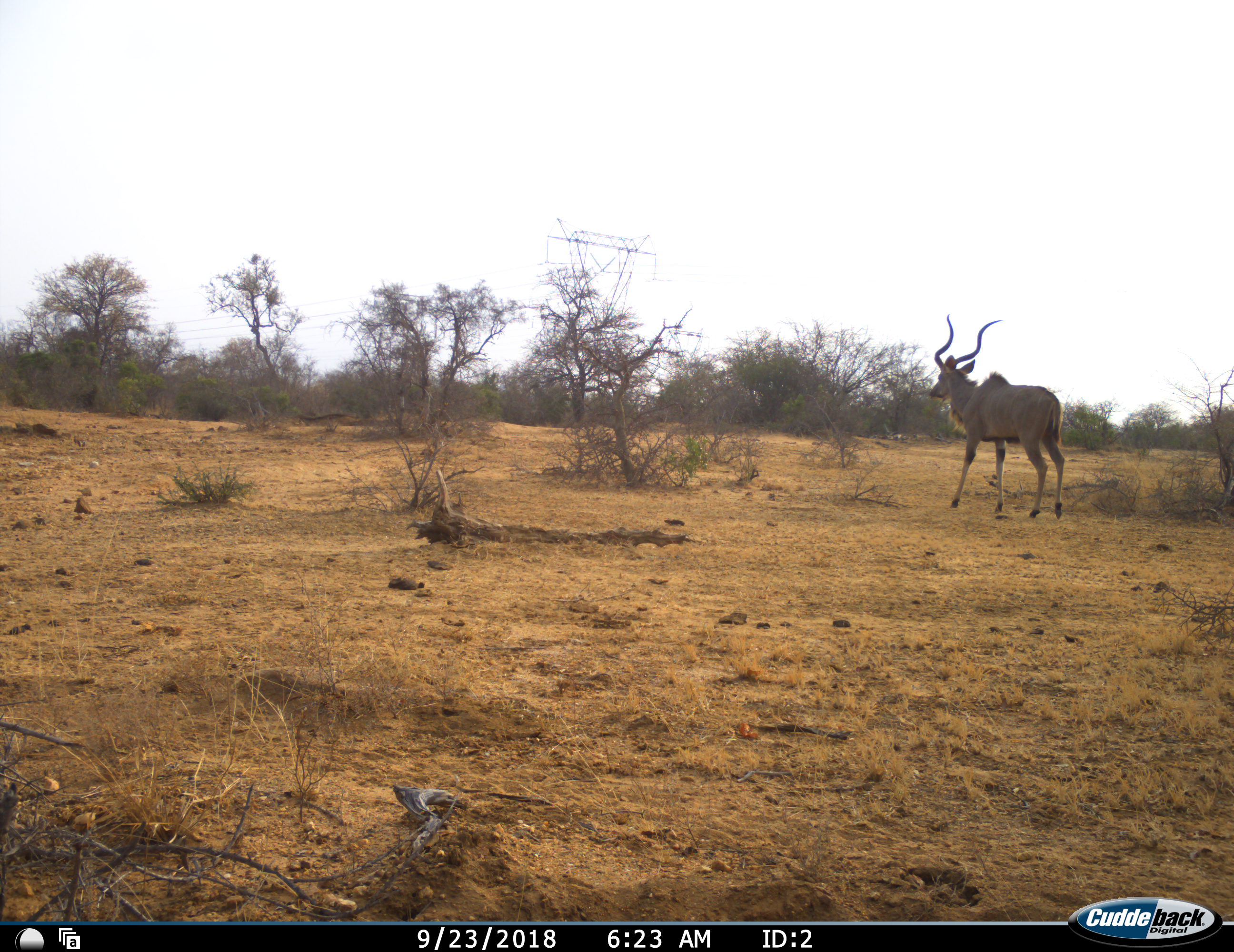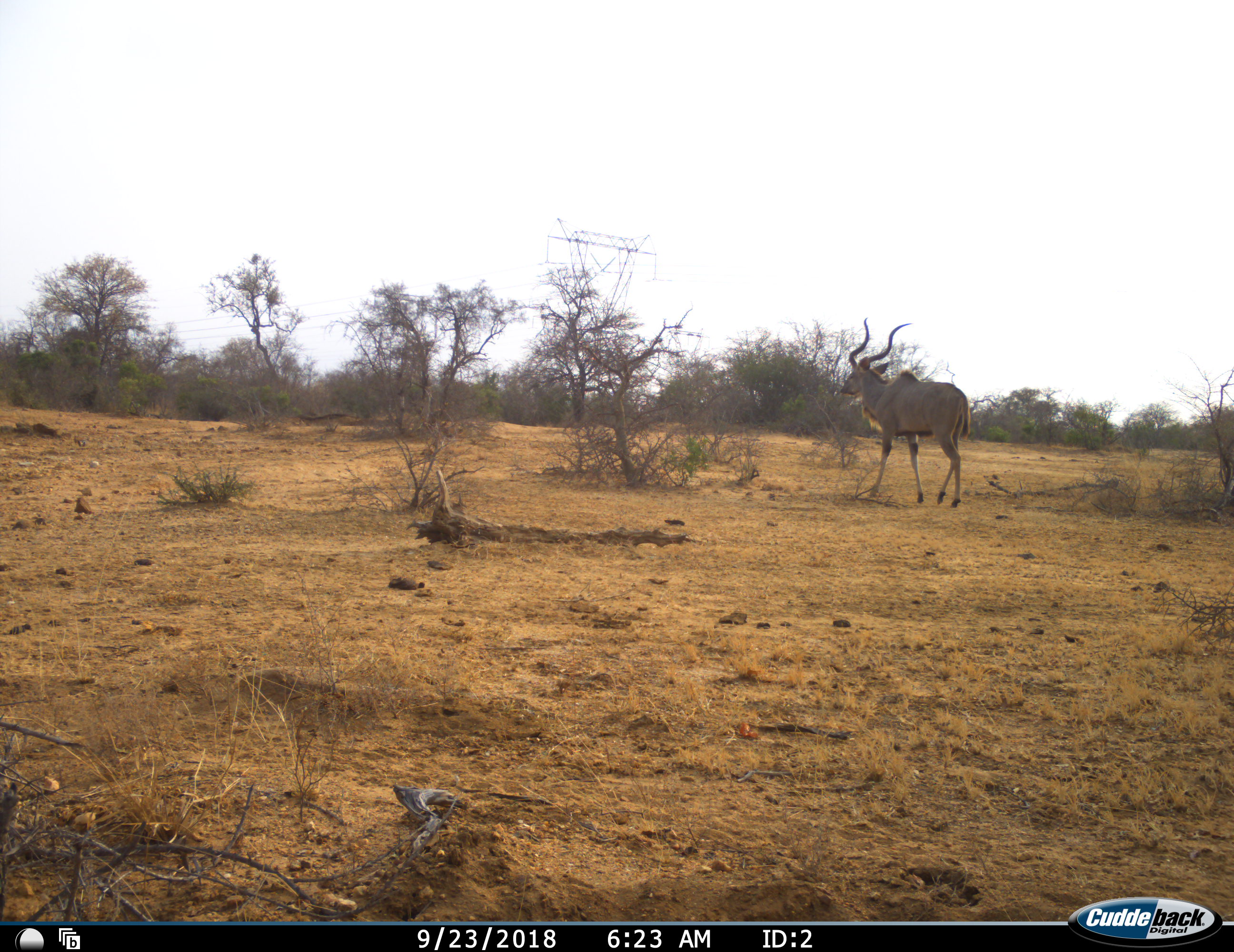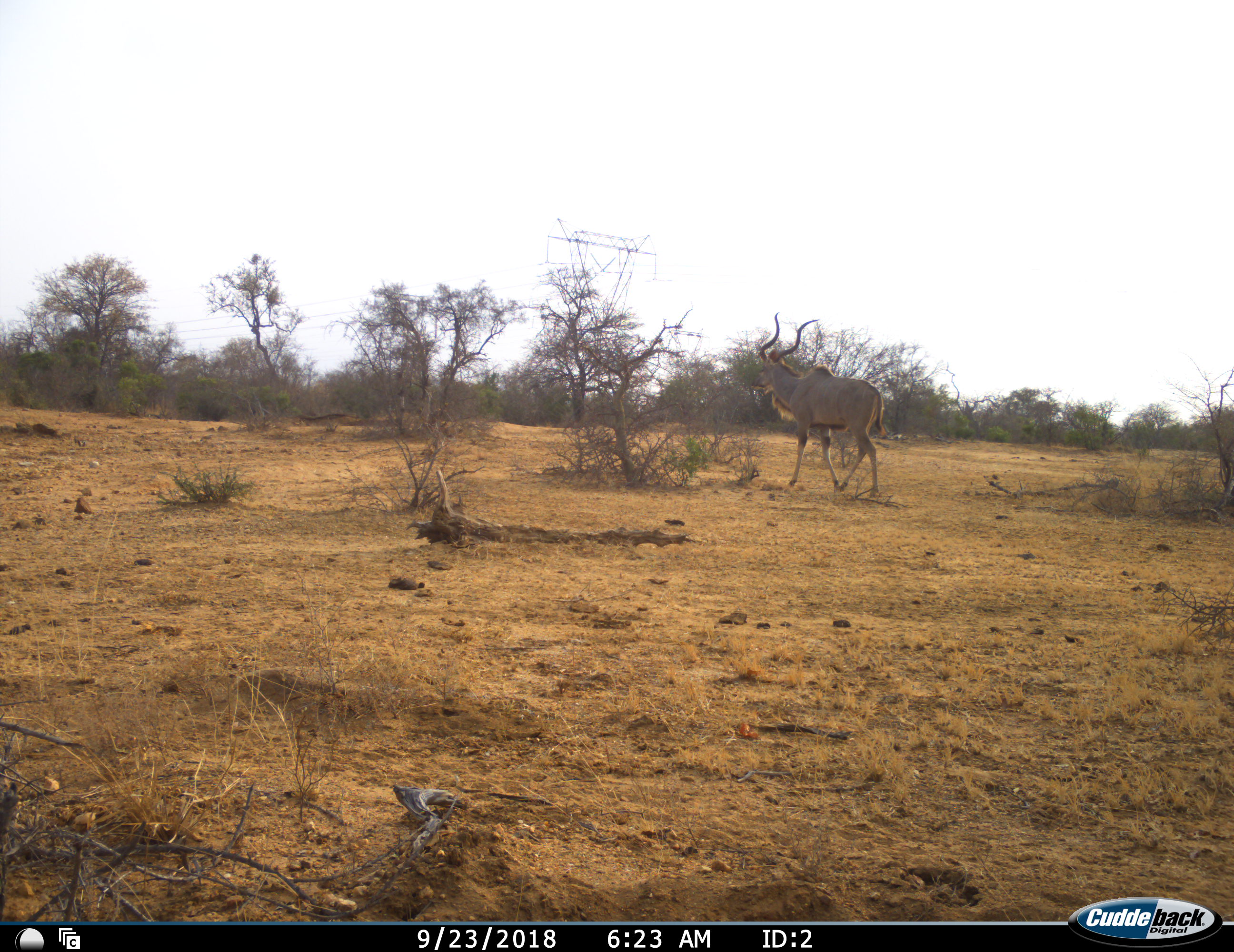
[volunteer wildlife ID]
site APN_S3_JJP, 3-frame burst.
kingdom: Animalia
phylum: Chordata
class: Mammalia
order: Artiodactyla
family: Bovidae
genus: Tragelaphus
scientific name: Tragelaphus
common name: kudu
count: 1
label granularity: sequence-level